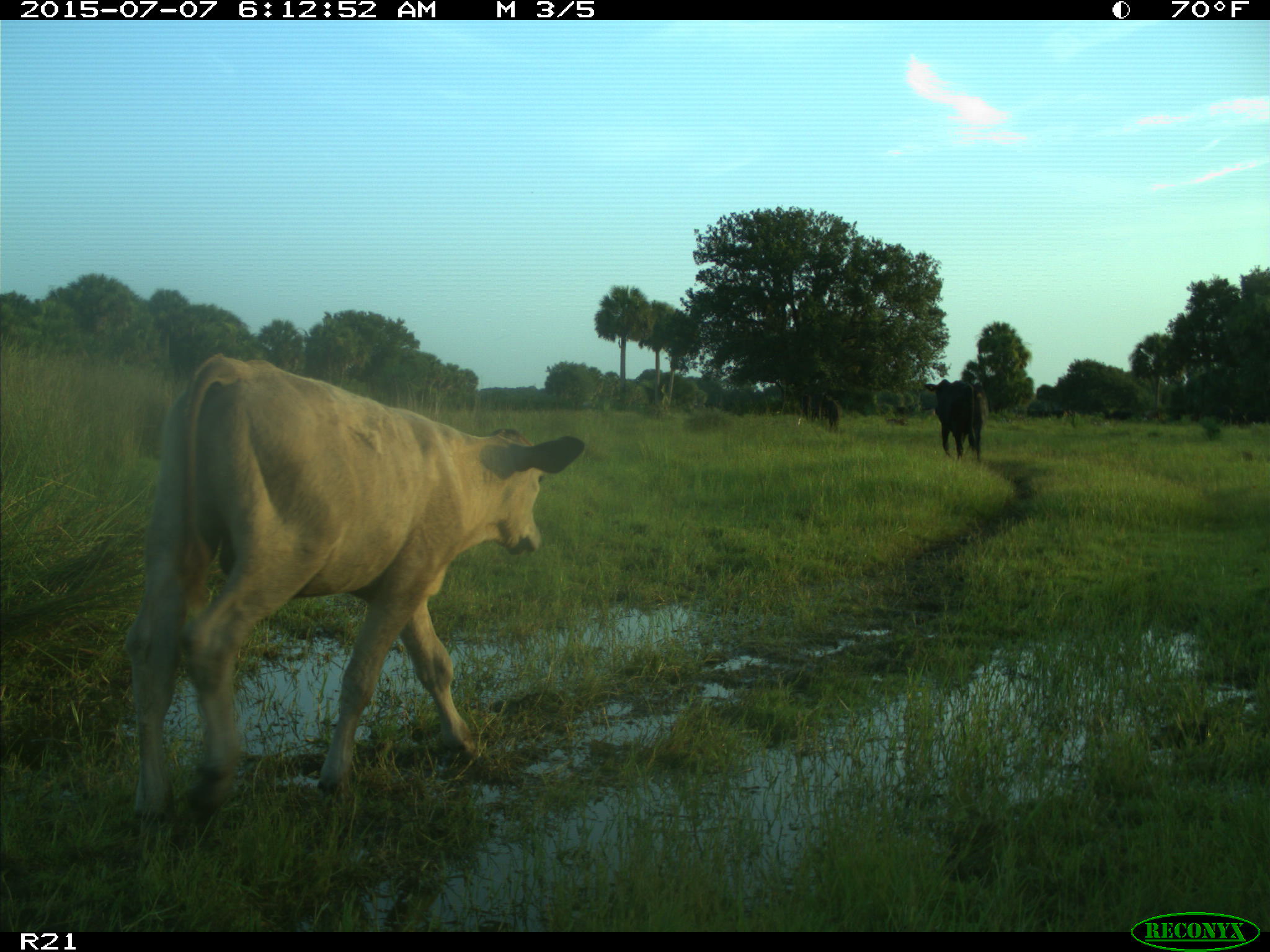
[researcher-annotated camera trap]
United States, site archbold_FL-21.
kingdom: Animalia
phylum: Chordata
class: Mammalia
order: Artiodactyla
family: Bovidae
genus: Bos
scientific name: Bos taurus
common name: domestic cow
Bos taurus (domestic cow).